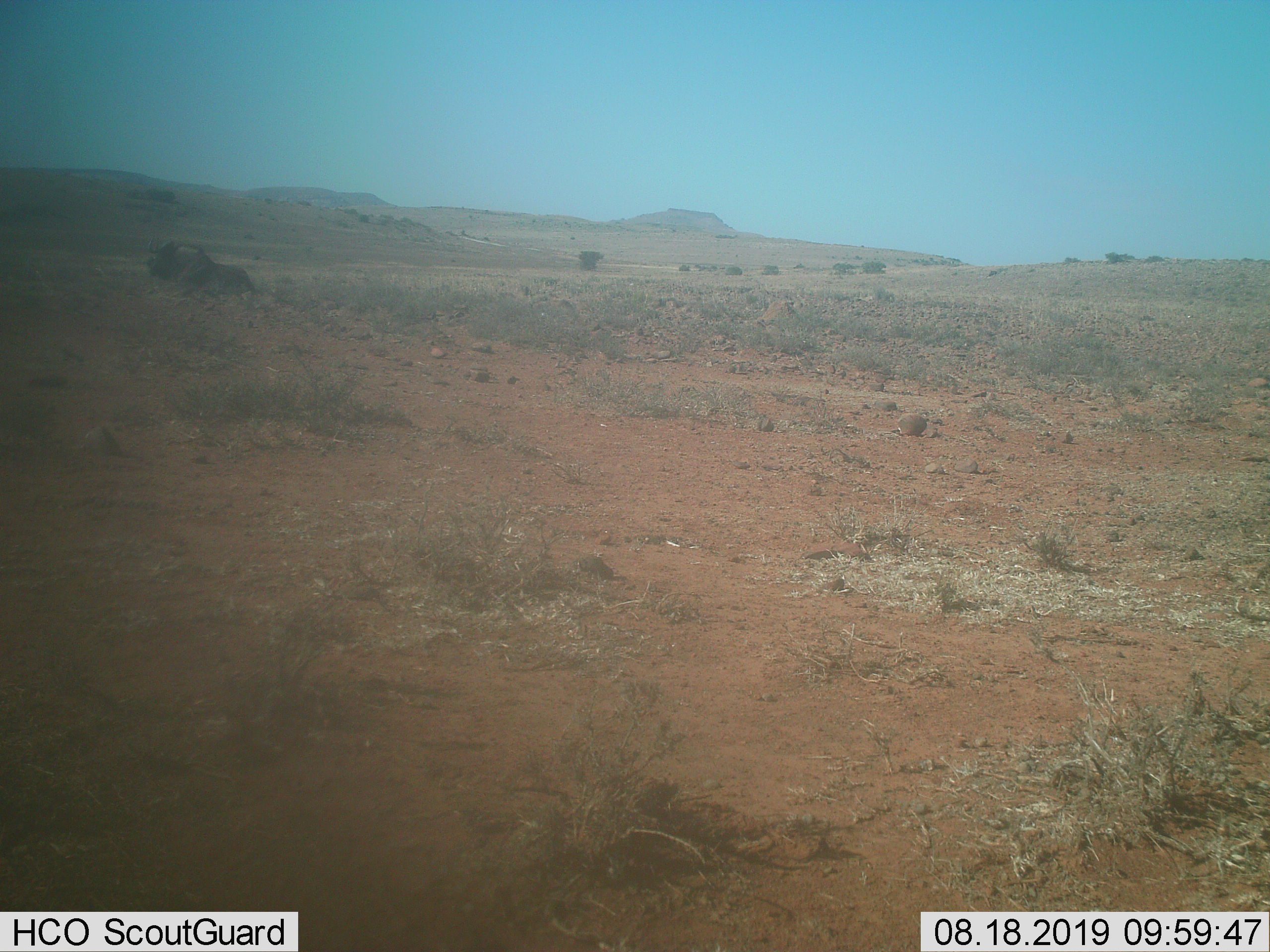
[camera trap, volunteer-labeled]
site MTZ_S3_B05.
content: unidentified animal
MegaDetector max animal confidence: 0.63